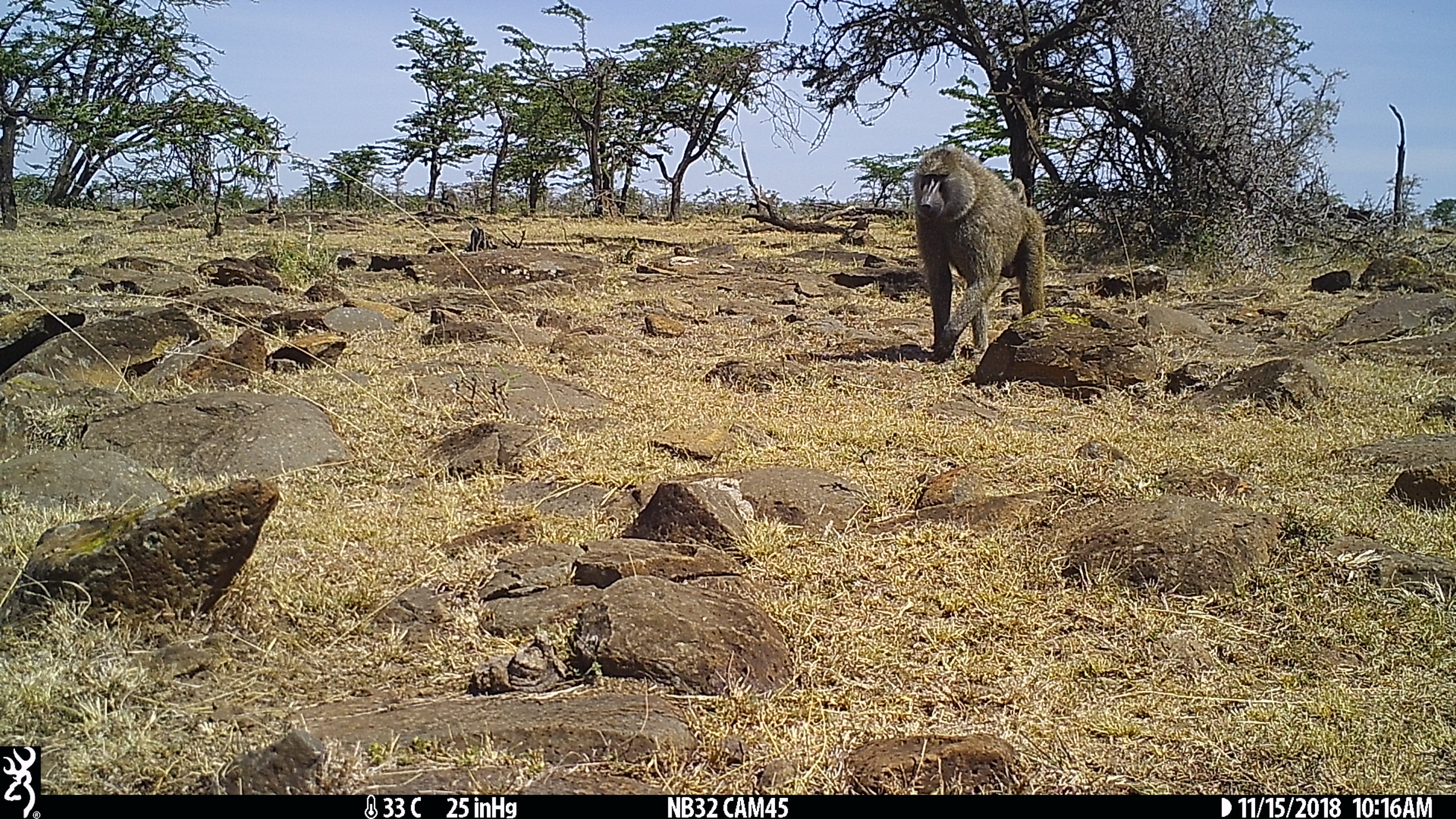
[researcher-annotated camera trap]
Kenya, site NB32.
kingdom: Animalia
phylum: Chordata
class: Mammalia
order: Primates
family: Cercopithecidae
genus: Papio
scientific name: Papio anubis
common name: olive baboon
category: baboon